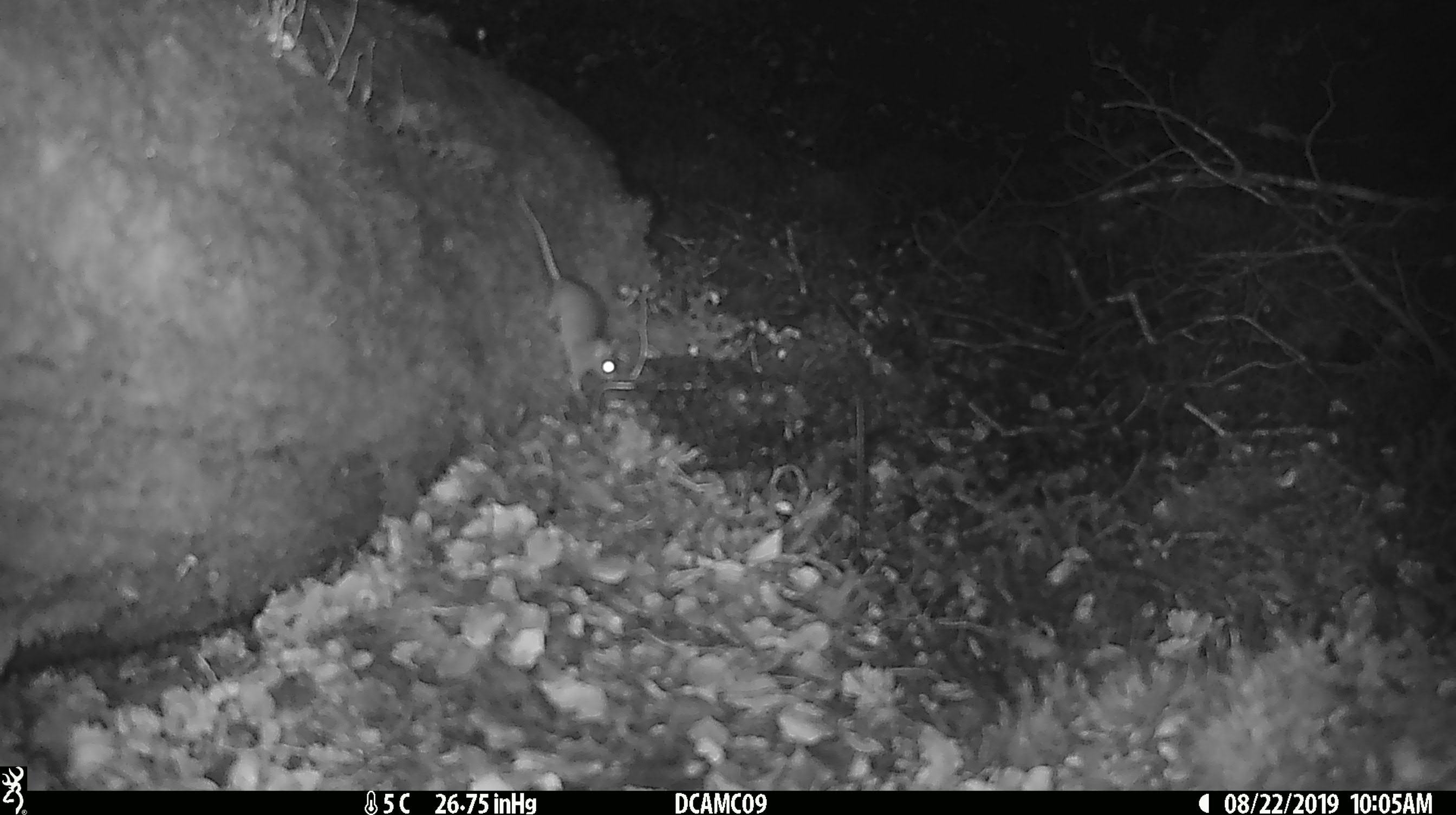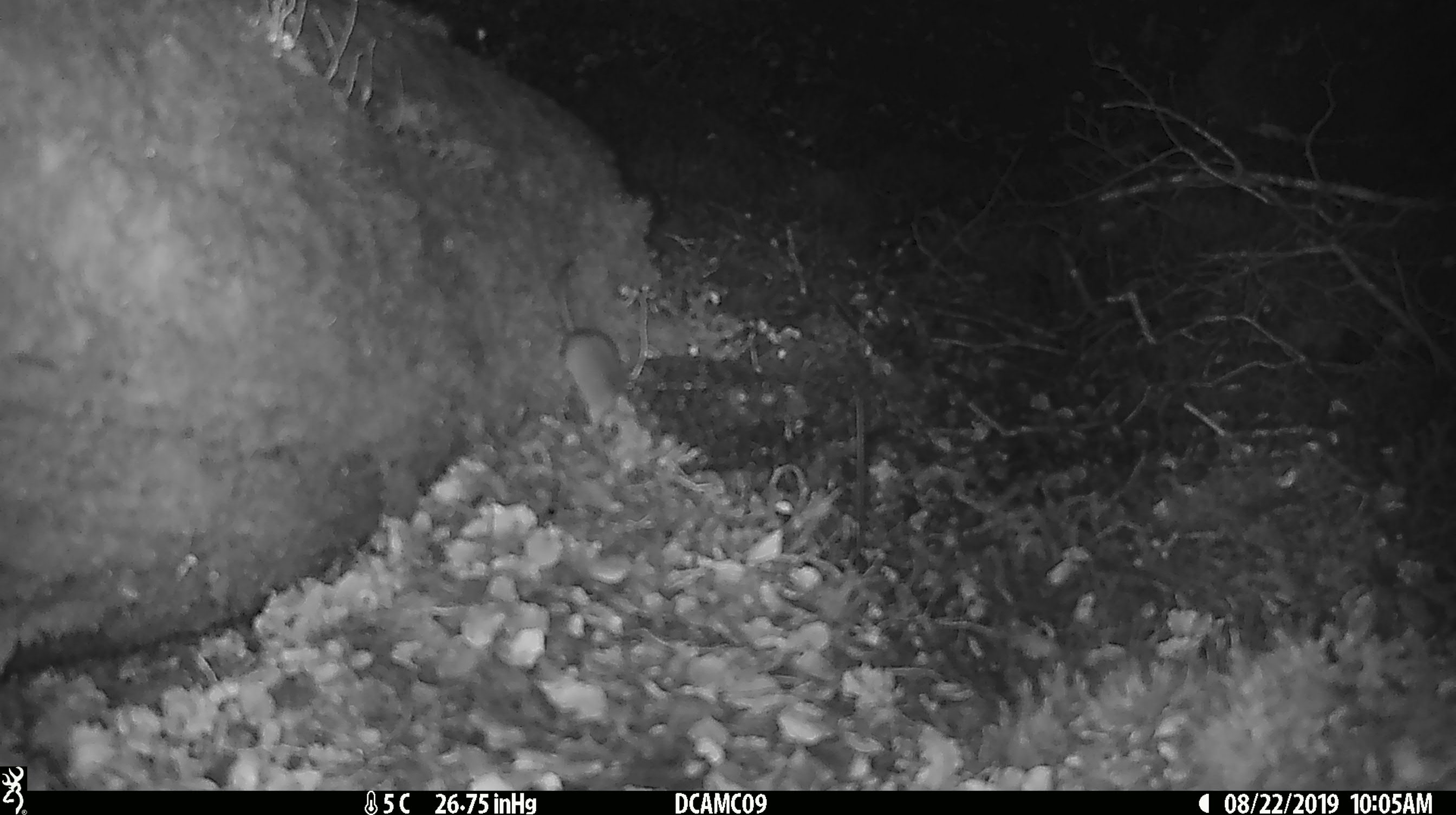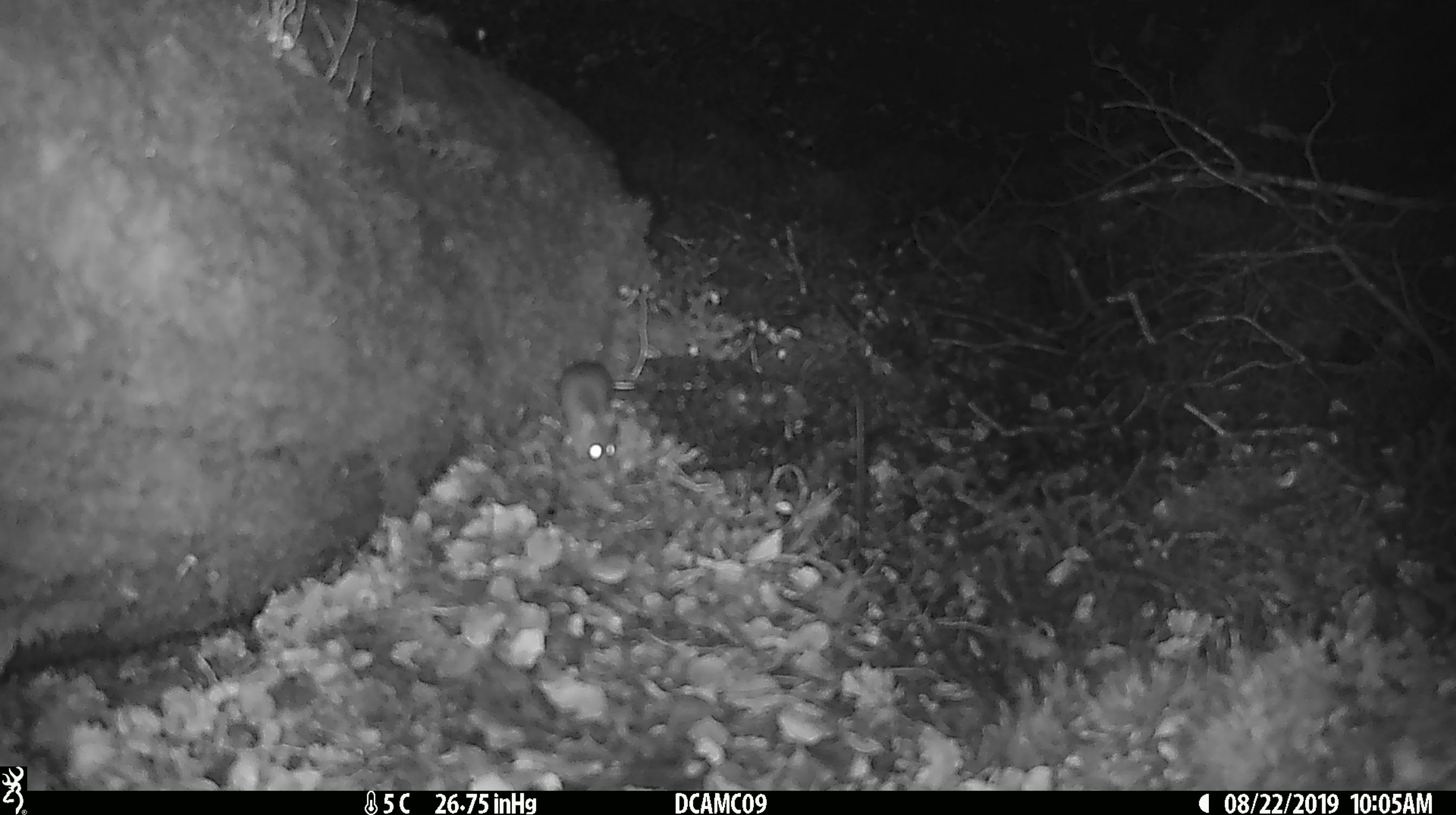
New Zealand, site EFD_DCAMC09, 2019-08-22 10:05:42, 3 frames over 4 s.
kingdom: Animalia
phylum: Chordata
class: Mammalia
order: Rodentia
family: Muridae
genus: Mus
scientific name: Mus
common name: mouse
Mouse (Mus).